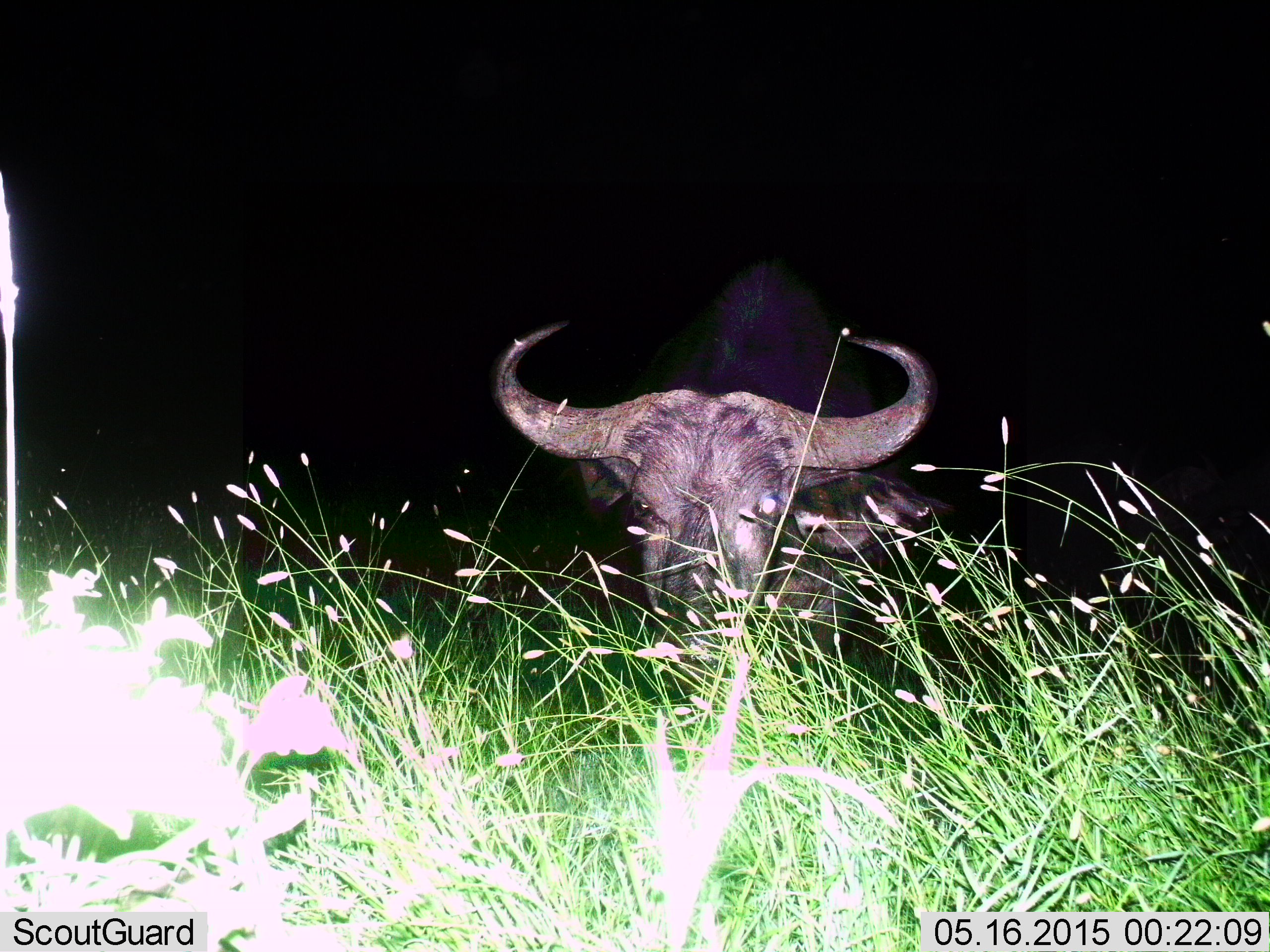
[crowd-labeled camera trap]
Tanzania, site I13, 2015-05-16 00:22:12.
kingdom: Animalia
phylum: Chordata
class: Mammalia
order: Artiodactyla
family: Bovidae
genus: Syncerus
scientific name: Syncerus caffer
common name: cape buffalo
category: buffalo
Buffalo (cape buffalo) (Syncerus caffer), count 1. Behavior (volunteer vote fractions): standing 70%, resting 20%, moving 10%, interacting 0%. Young present (vote fraction): 0%. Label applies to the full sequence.